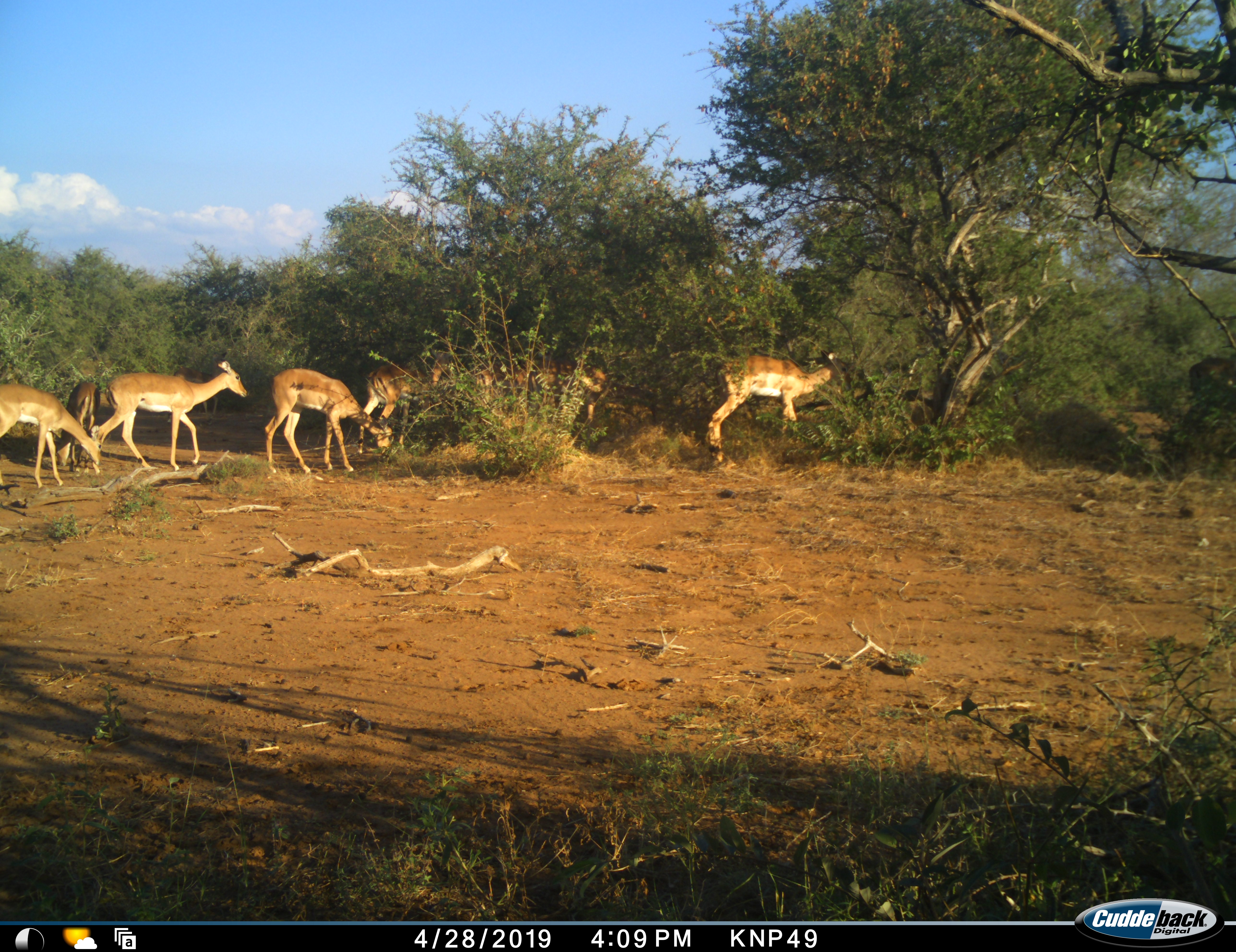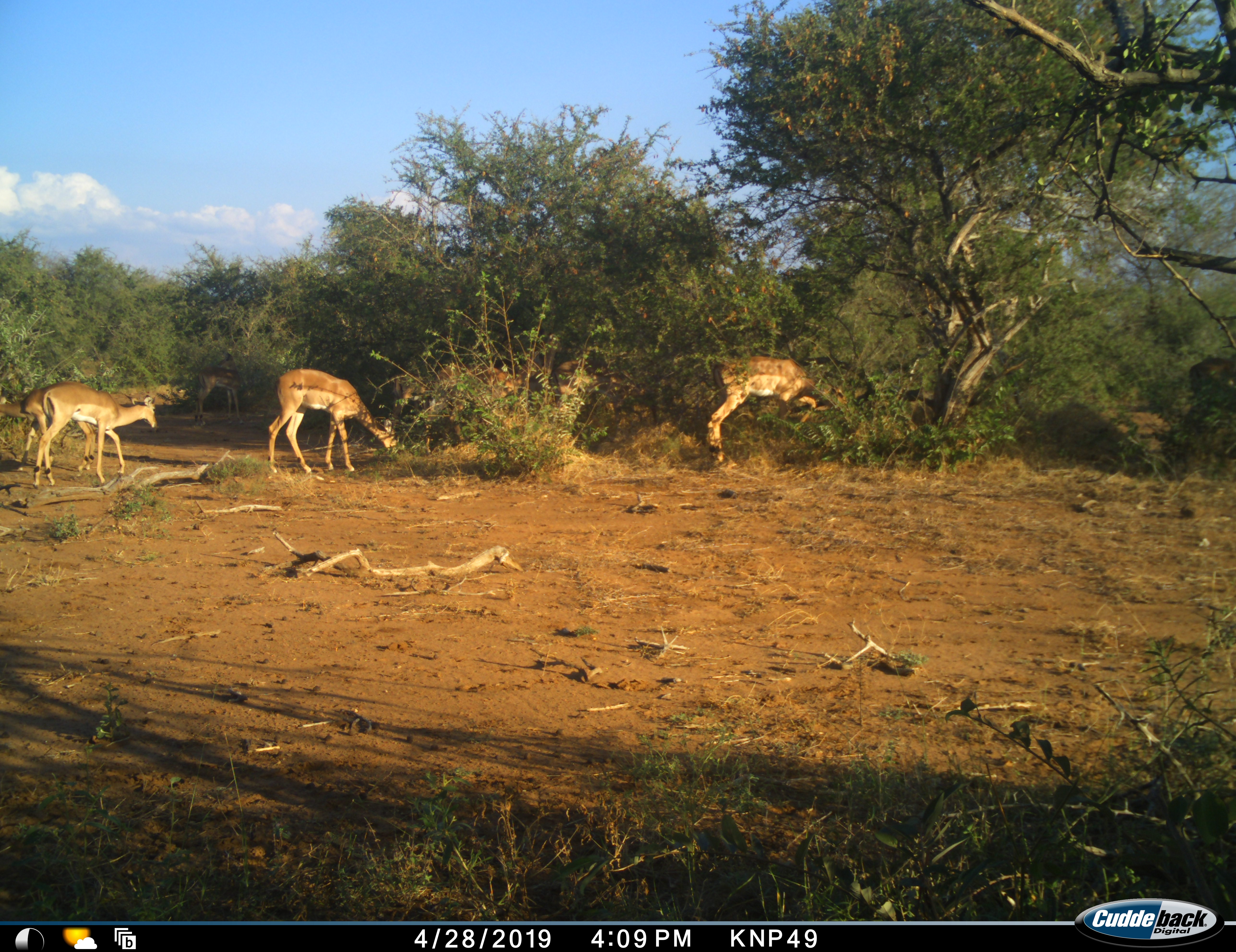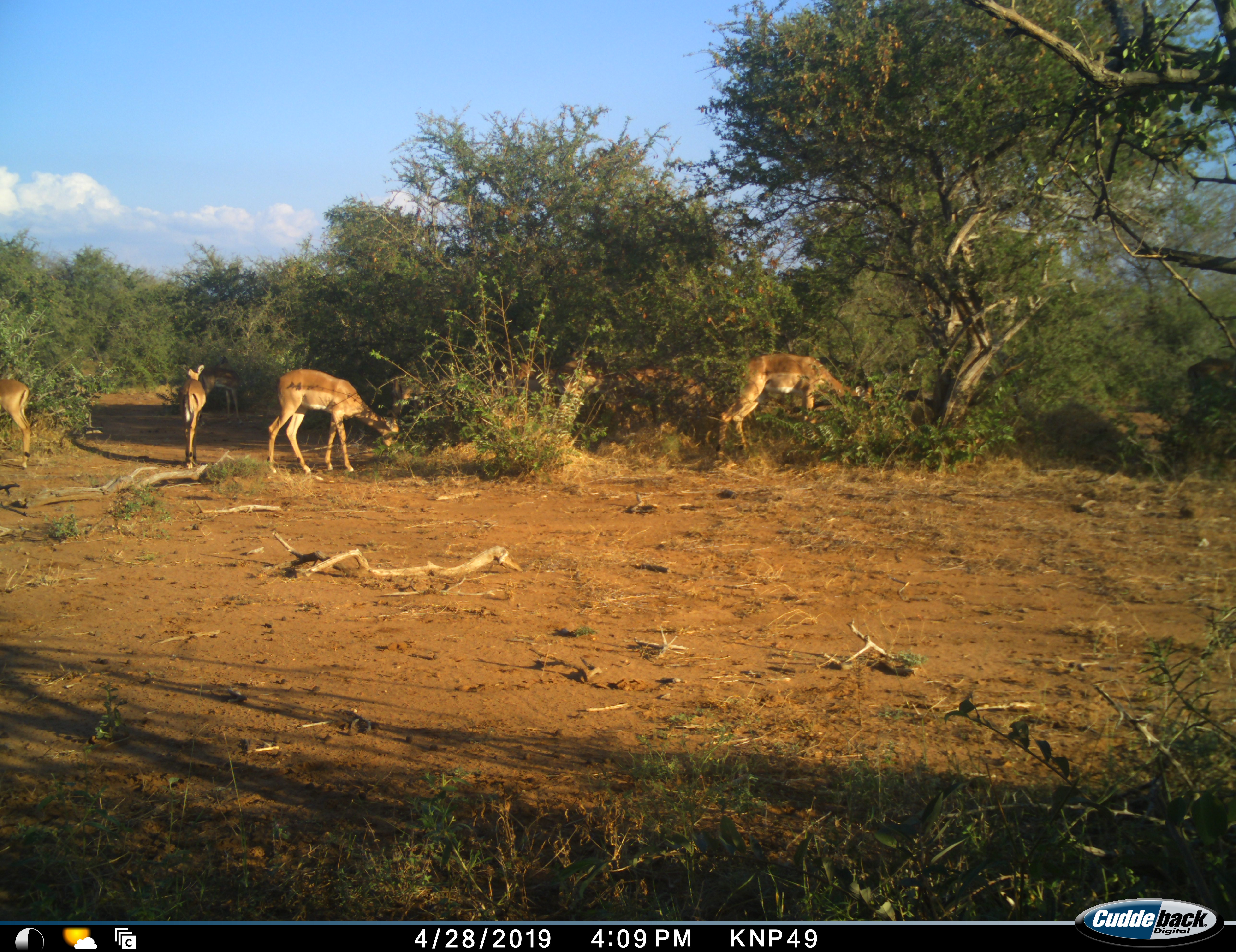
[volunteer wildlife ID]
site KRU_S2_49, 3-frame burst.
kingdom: Animalia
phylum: Chordata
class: Mammalia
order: Artiodactyla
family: Bovidae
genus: Aepyceros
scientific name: Aepyceros melampus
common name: impala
Impala (Aepyceros melampus), count 7. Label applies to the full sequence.